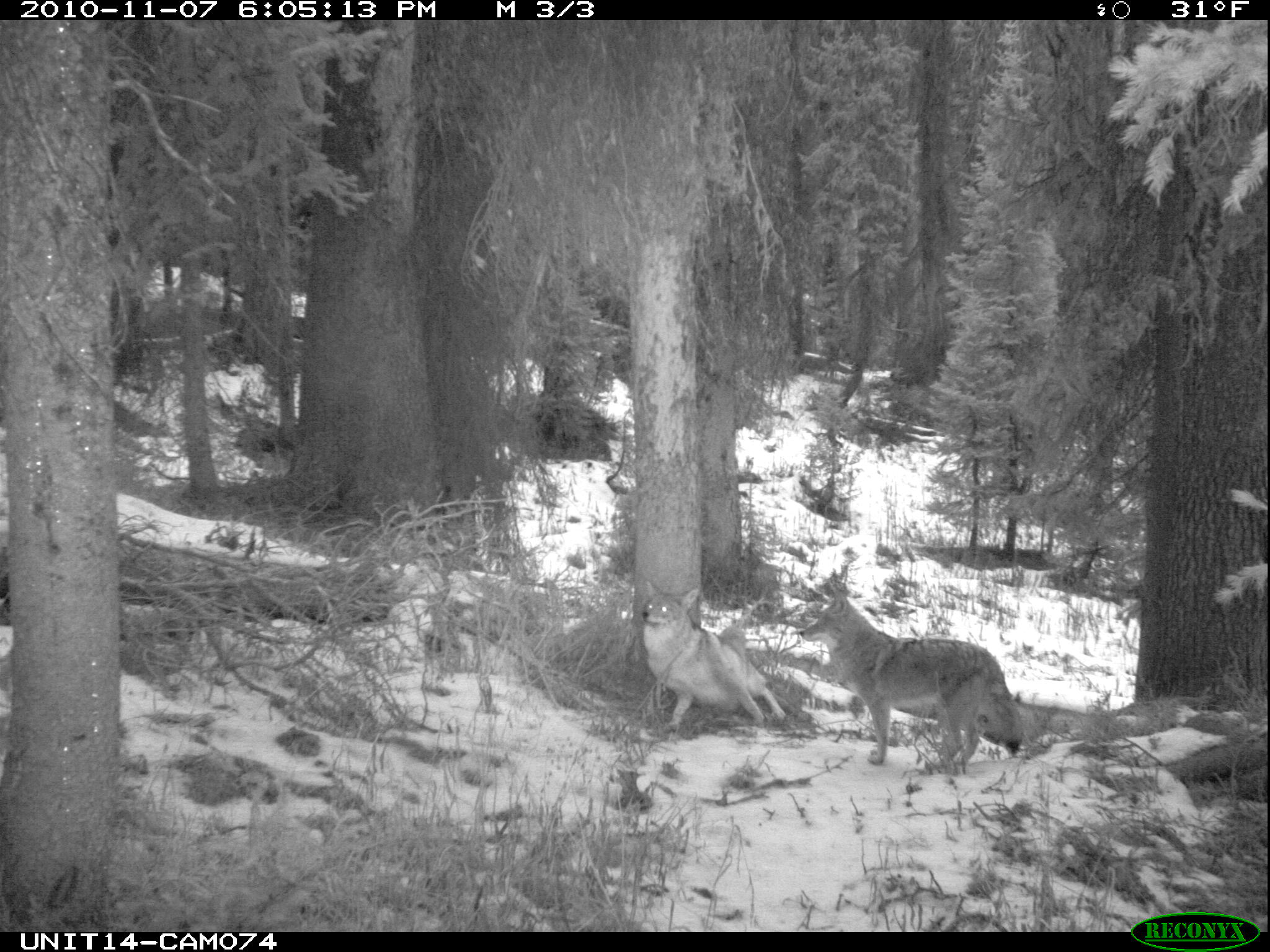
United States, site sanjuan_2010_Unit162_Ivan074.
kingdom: Animalia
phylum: Chordata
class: Mammalia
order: Carnivora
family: Canidae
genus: Canis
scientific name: Canis latrans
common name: coyote